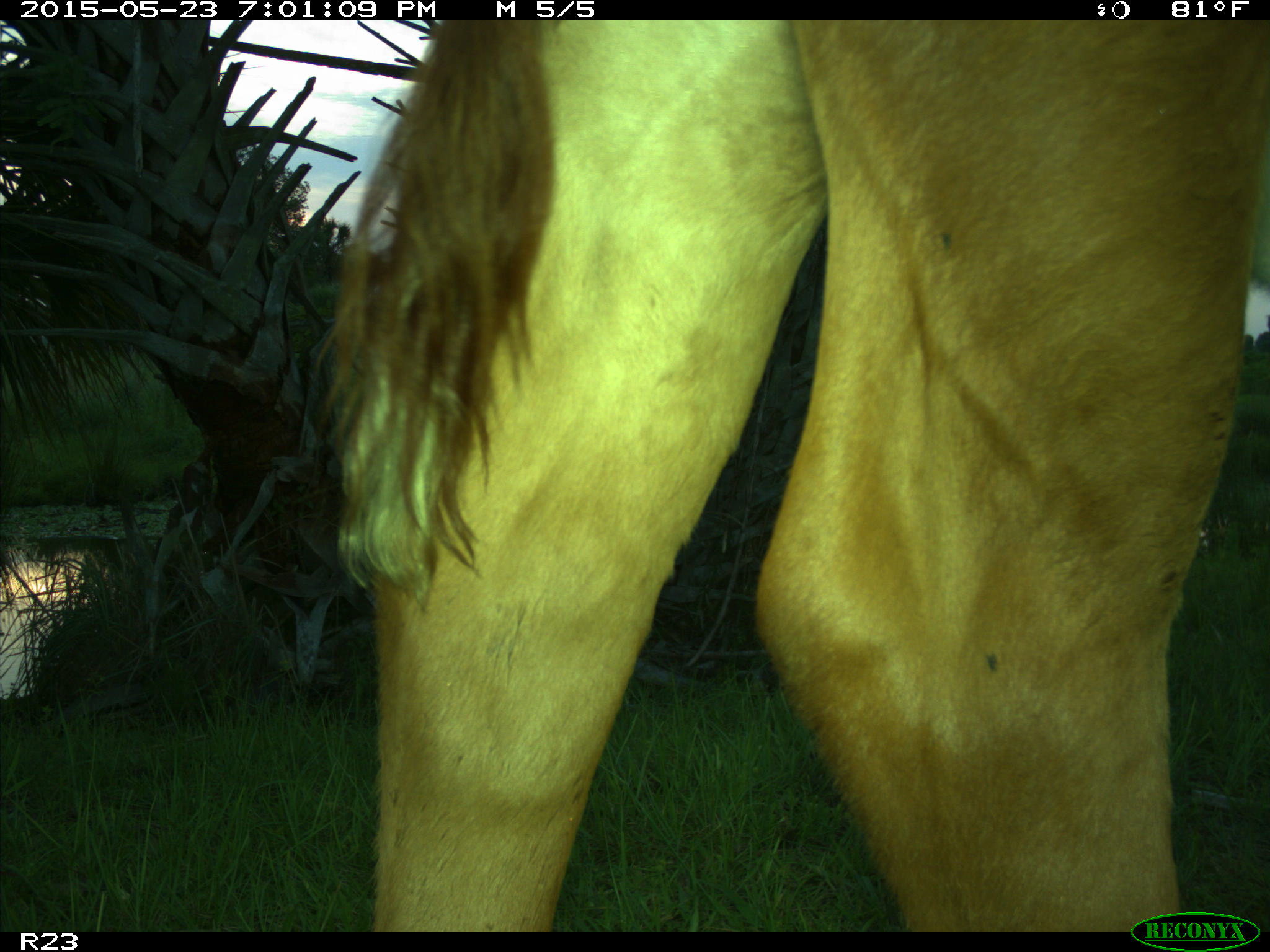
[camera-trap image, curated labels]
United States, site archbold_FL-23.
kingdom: Animalia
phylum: Chordata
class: Mammalia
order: Artiodactyla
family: Bovidae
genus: Bos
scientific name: Bos taurus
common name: domestic cow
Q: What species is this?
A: Bos taurus (domestic cow).